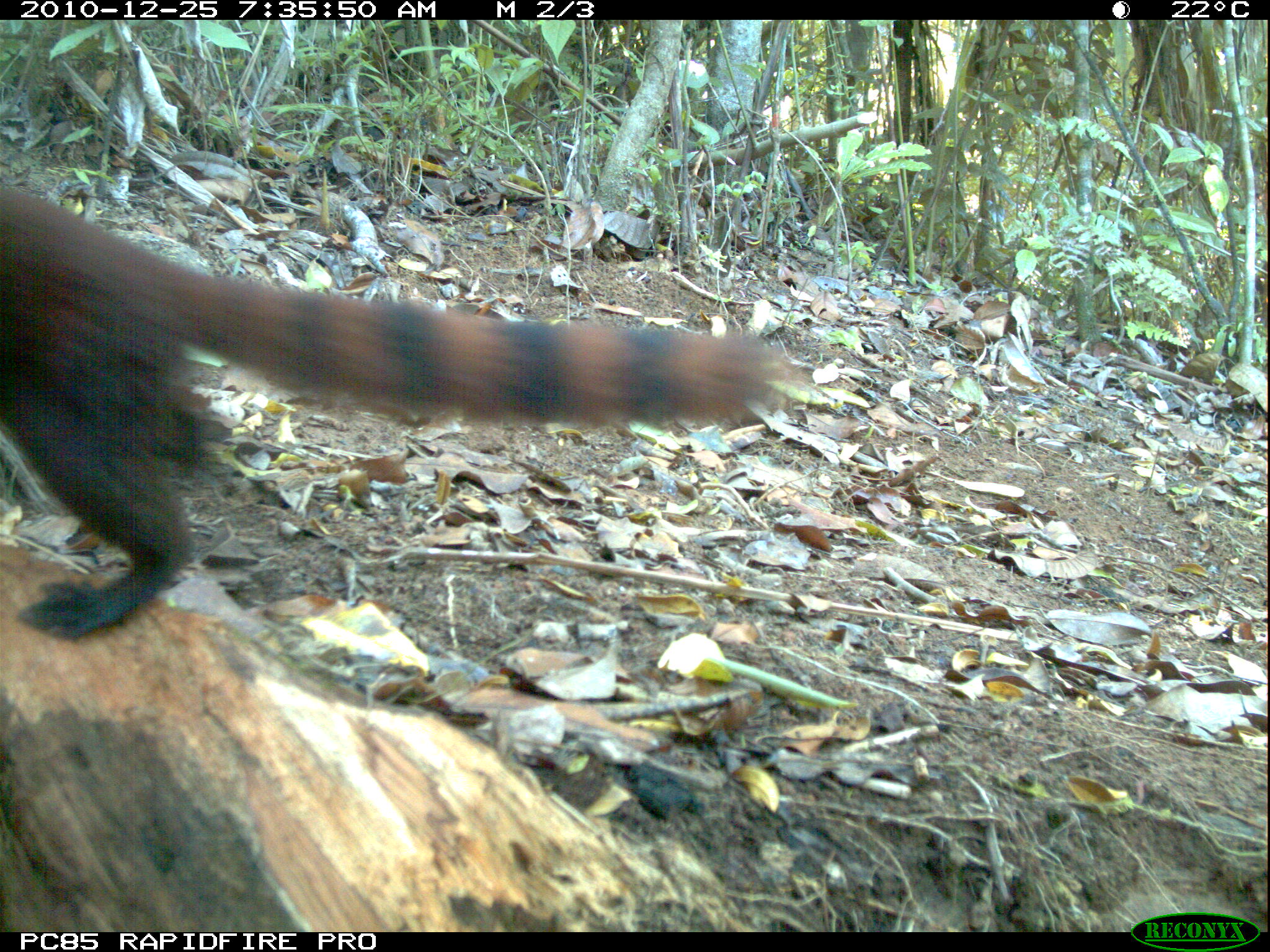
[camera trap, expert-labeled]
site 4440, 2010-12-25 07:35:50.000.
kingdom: Animalia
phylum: Chordata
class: Mammalia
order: Carnivora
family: Eupleridae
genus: Galidia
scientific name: Galidia elegans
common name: ring-tailed vontsira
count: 1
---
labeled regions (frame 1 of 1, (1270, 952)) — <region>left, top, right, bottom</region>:
galidia elegans: <region>0, 185, 802, 640</region>